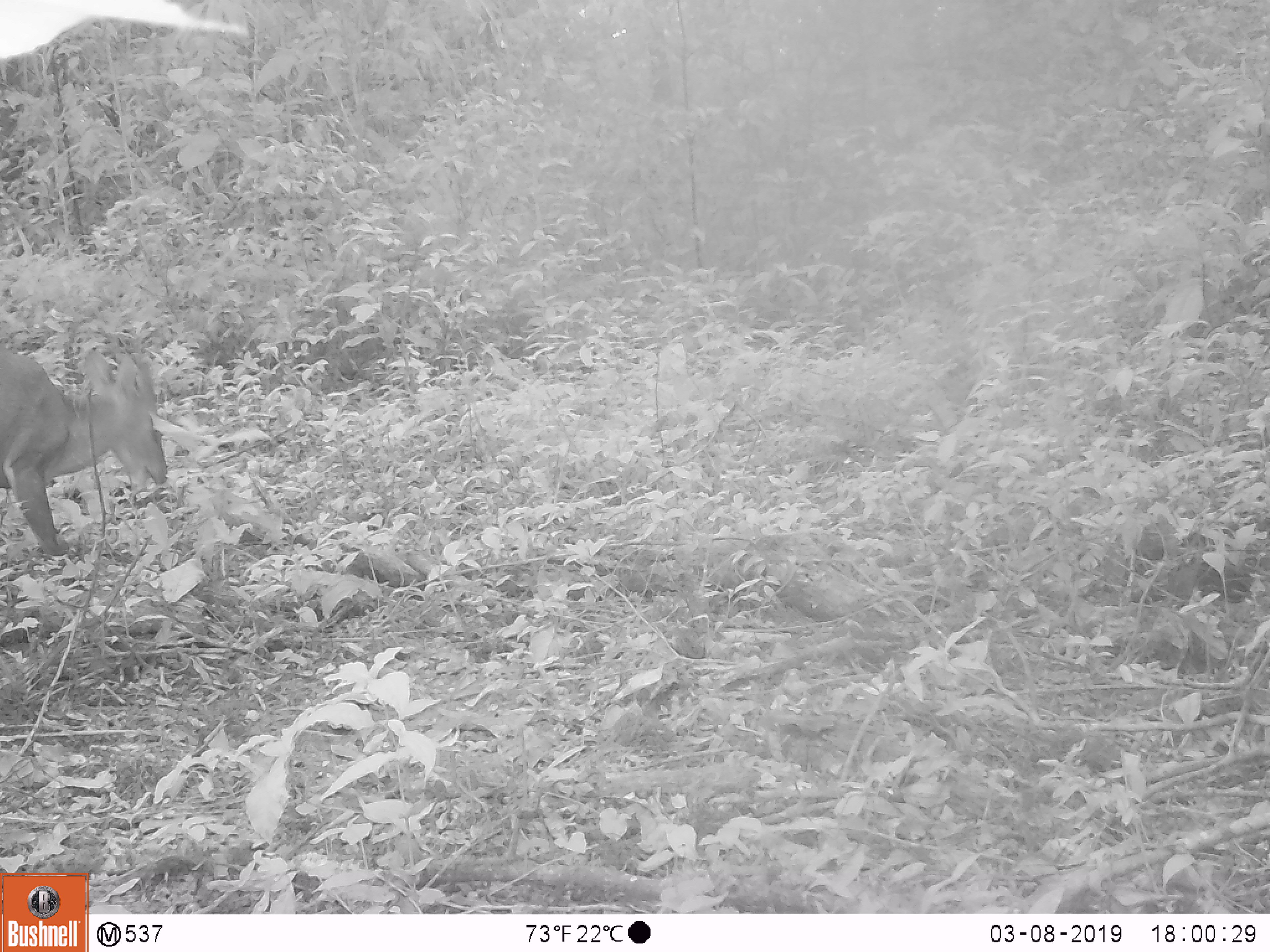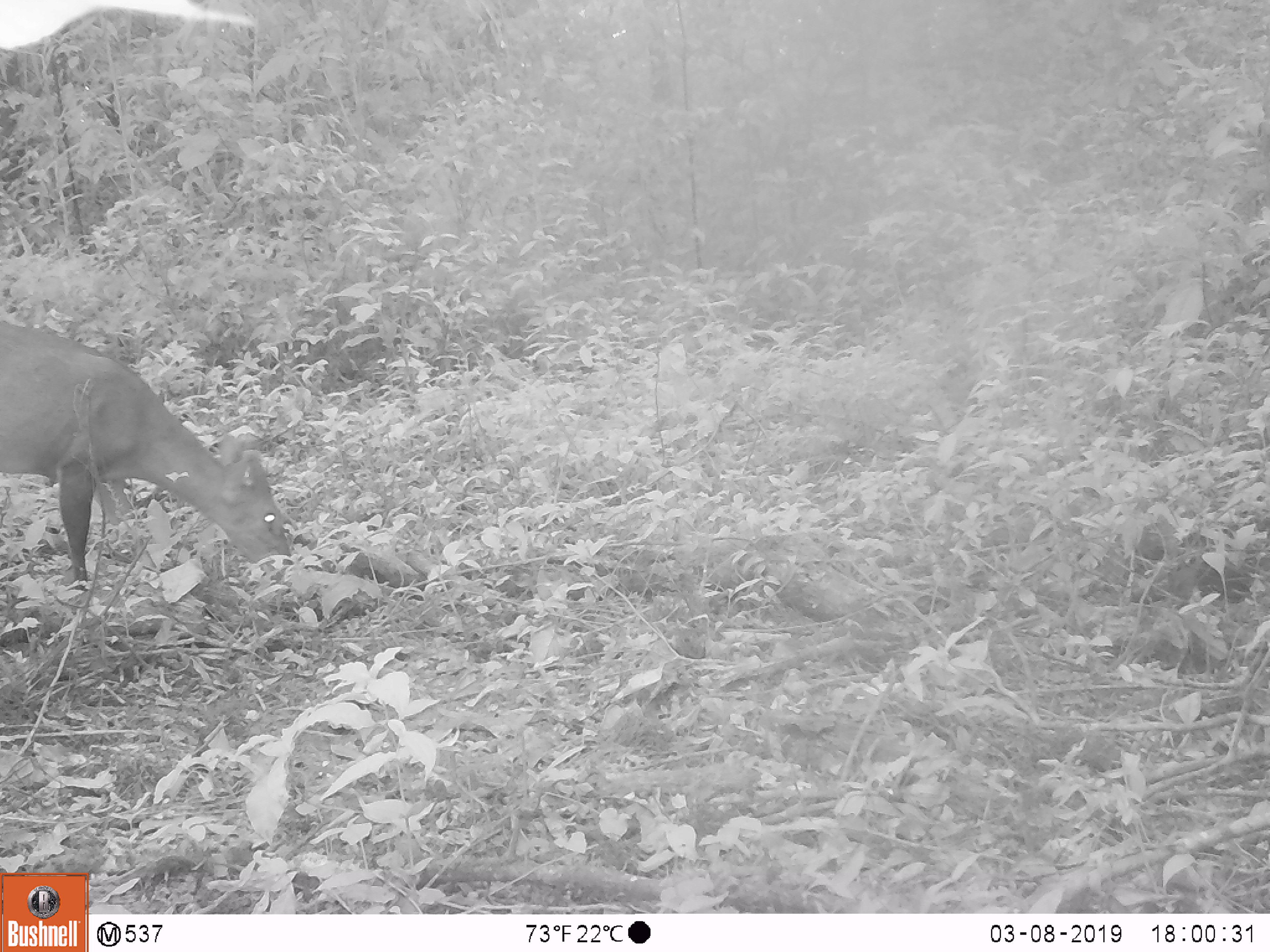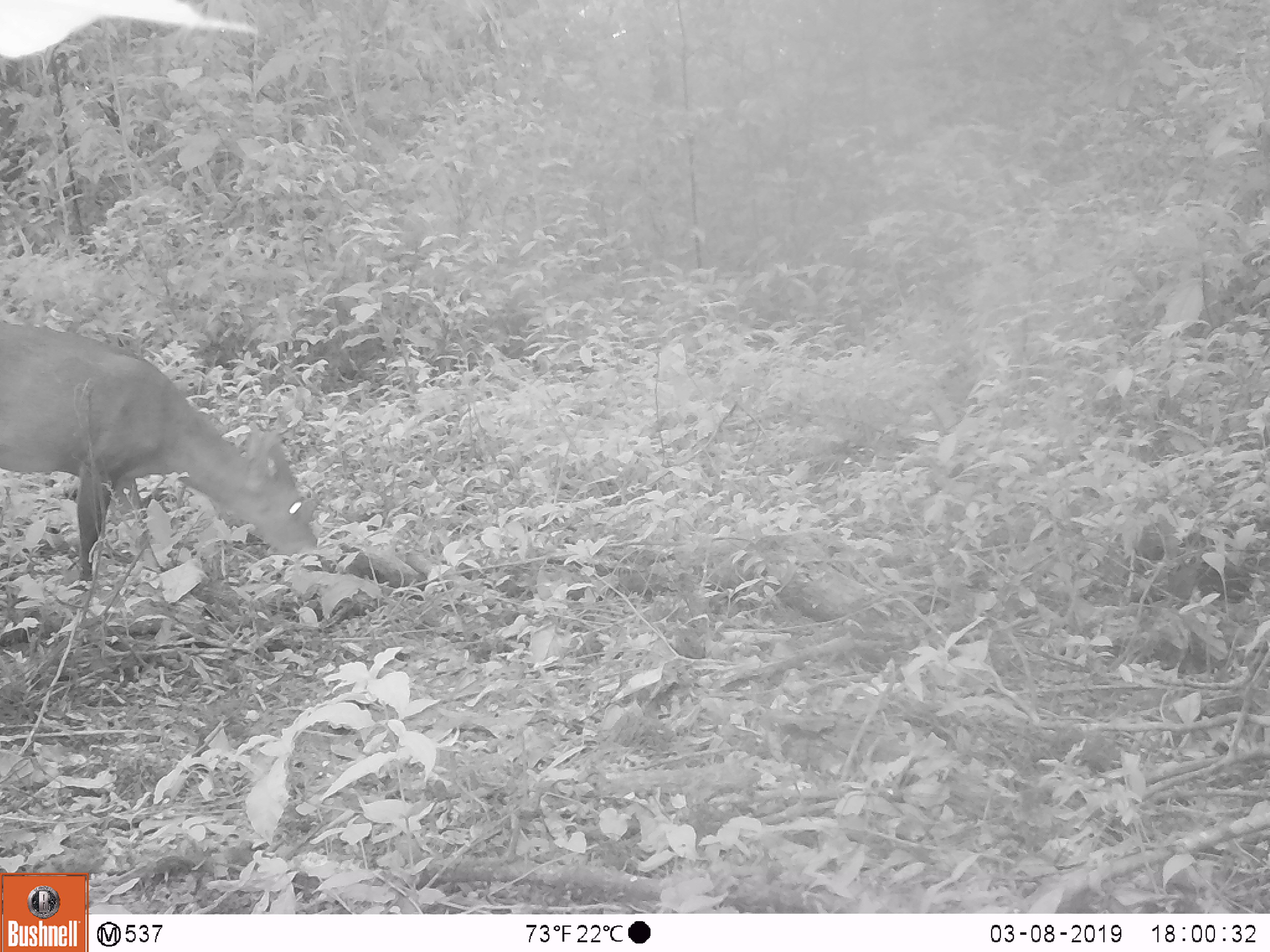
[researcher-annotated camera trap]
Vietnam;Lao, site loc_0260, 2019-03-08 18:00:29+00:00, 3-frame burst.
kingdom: Animalia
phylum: Chordata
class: Mammalia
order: Artiodactyla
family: Cervidae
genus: Muntiacus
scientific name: Muntiacus vuquangensis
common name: large-antlered muntjac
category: large antlered muntjac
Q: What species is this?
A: Large antlered muntjac (large-antlered muntjac) (Muntiacus vuquangensis).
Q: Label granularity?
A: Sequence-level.